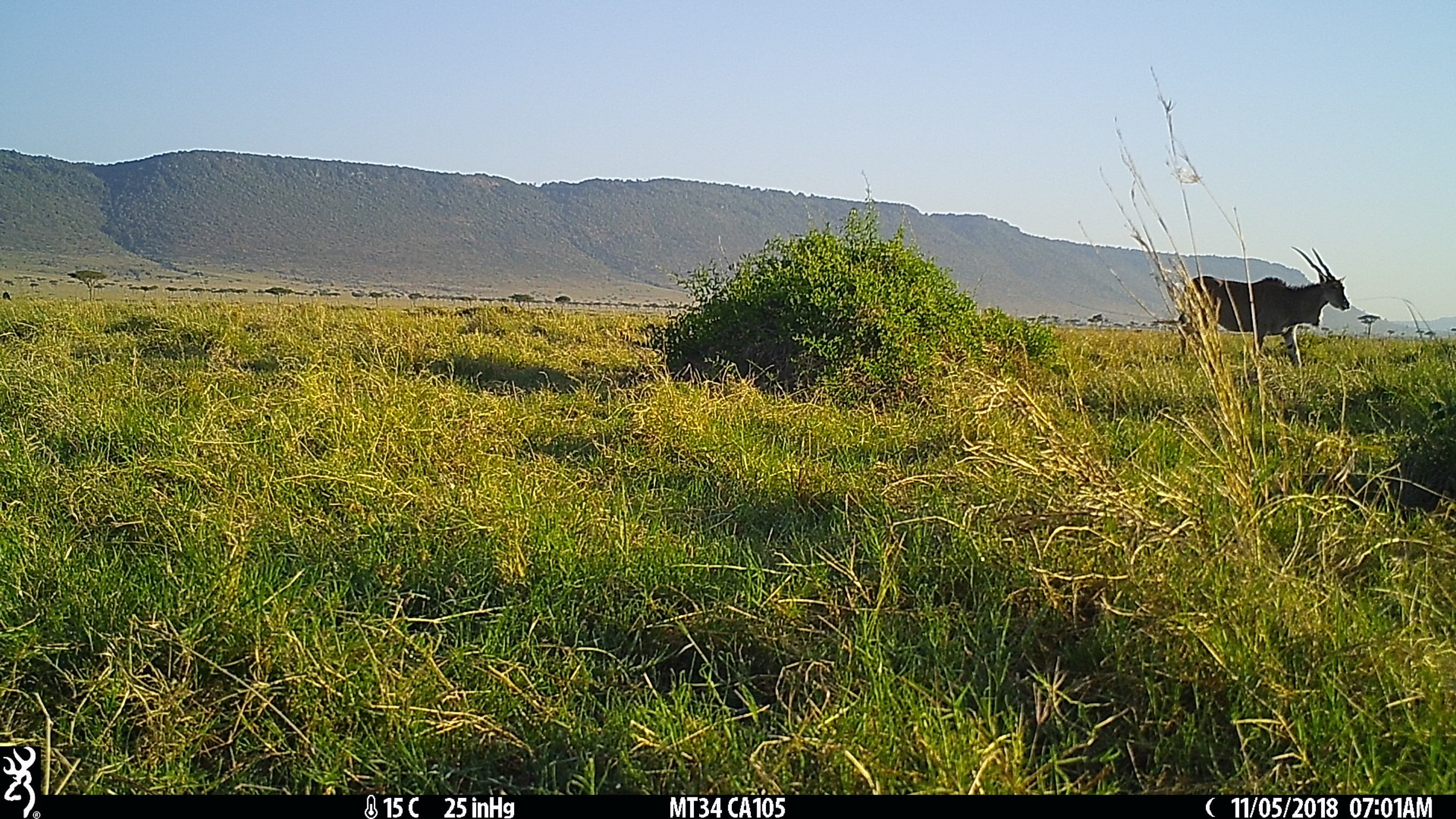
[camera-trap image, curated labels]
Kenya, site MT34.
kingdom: Animalia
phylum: Chordata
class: Mammalia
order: Artiodactyla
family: Bovidae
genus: Tragelaphus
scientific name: Tragelaphus oryx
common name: eland